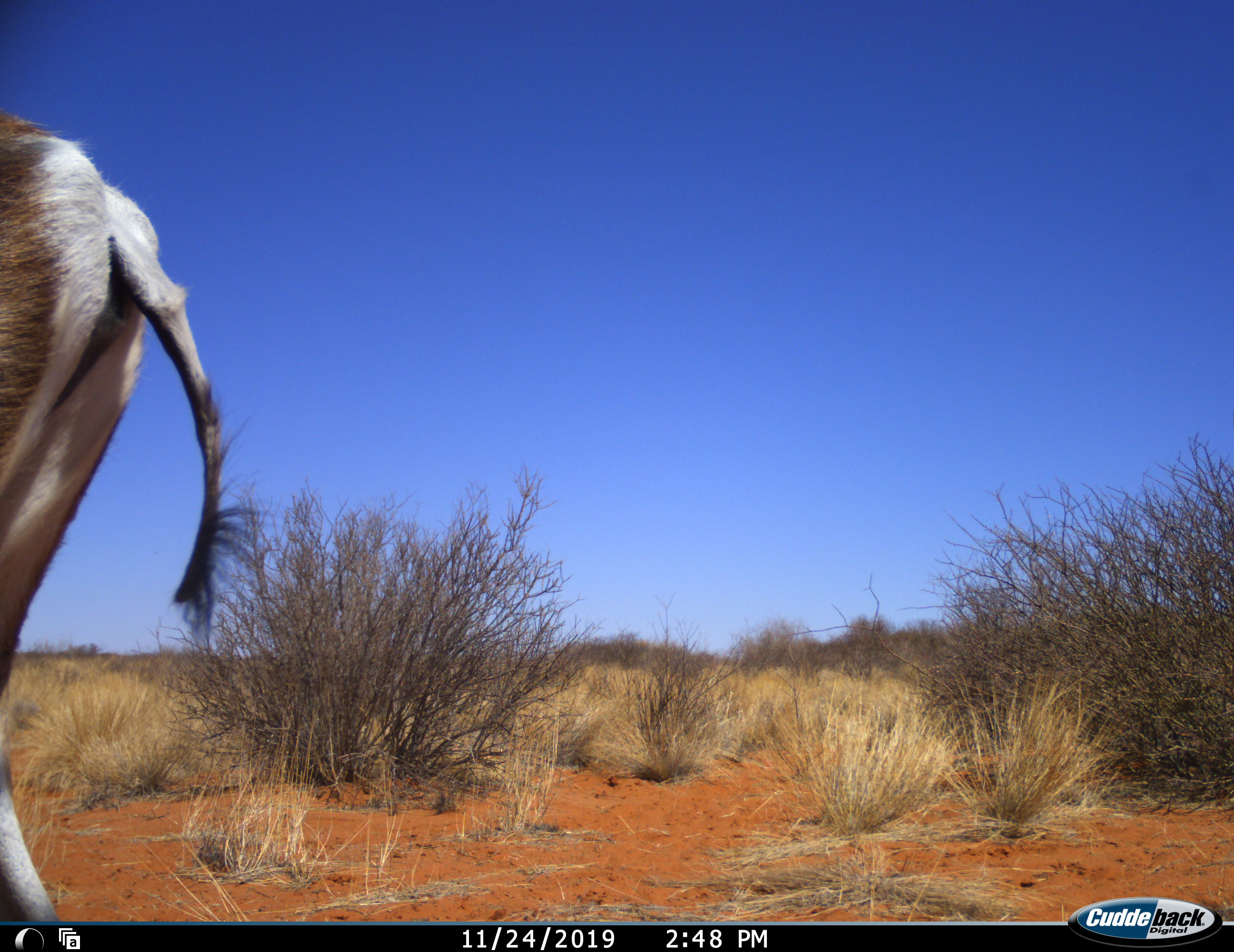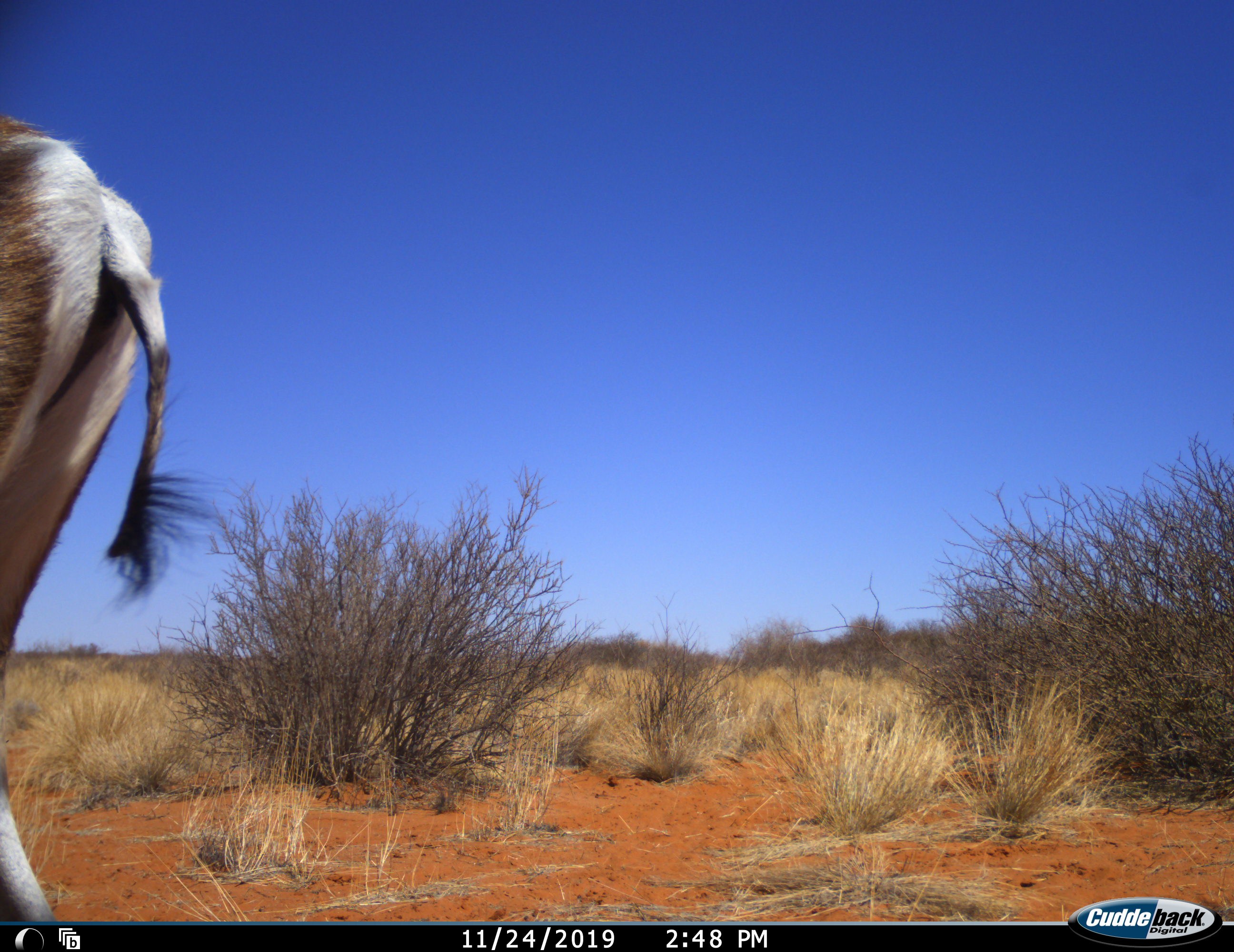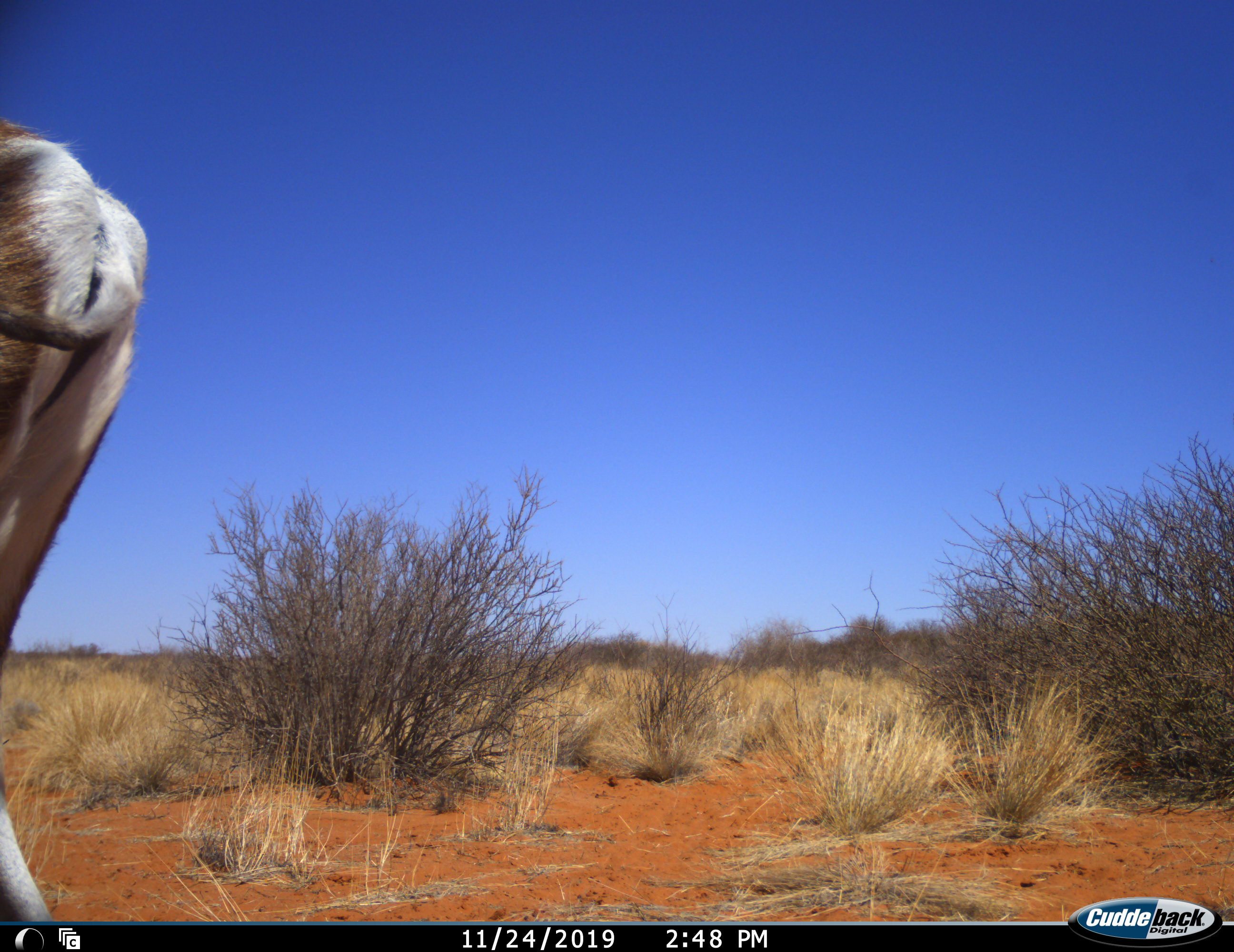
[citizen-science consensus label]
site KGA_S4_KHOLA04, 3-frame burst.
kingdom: Animalia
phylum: Chordata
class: Mammalia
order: Artiodactyla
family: Bovidae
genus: Antidorcas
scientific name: Antidorcas marsupialis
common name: springbok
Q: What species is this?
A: Springbok (Antidorcas marsupialis).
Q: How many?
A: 1.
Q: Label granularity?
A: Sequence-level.